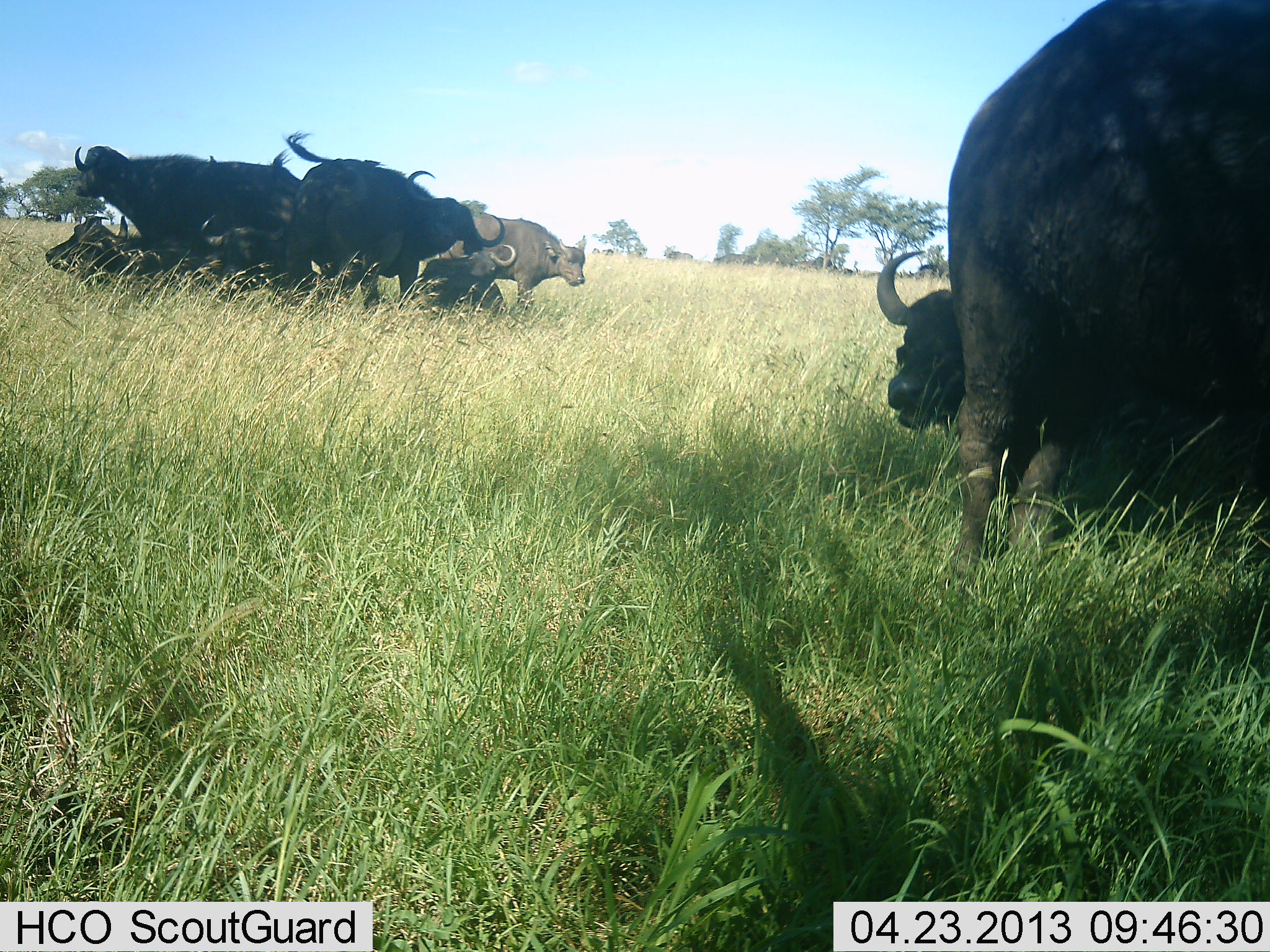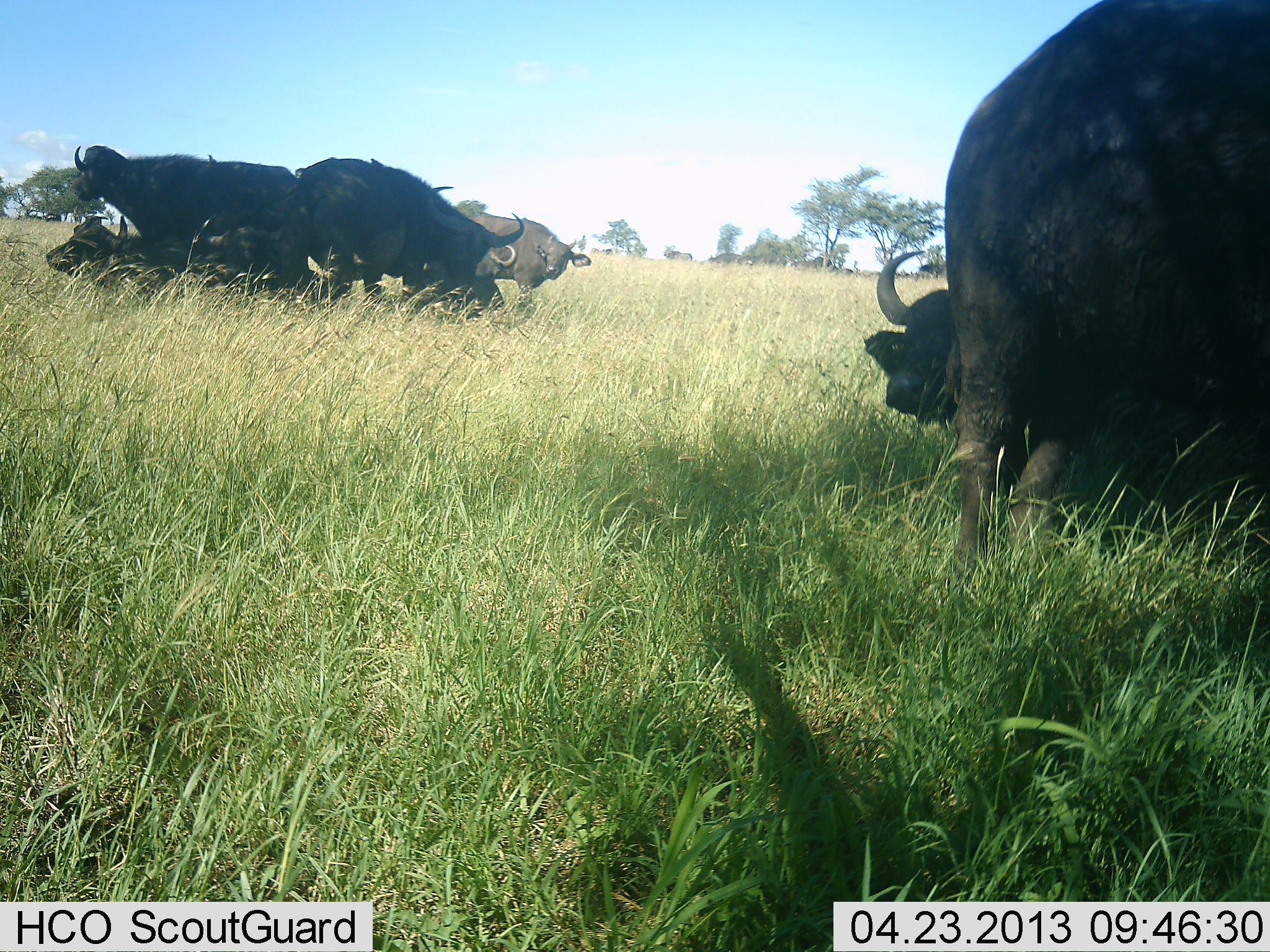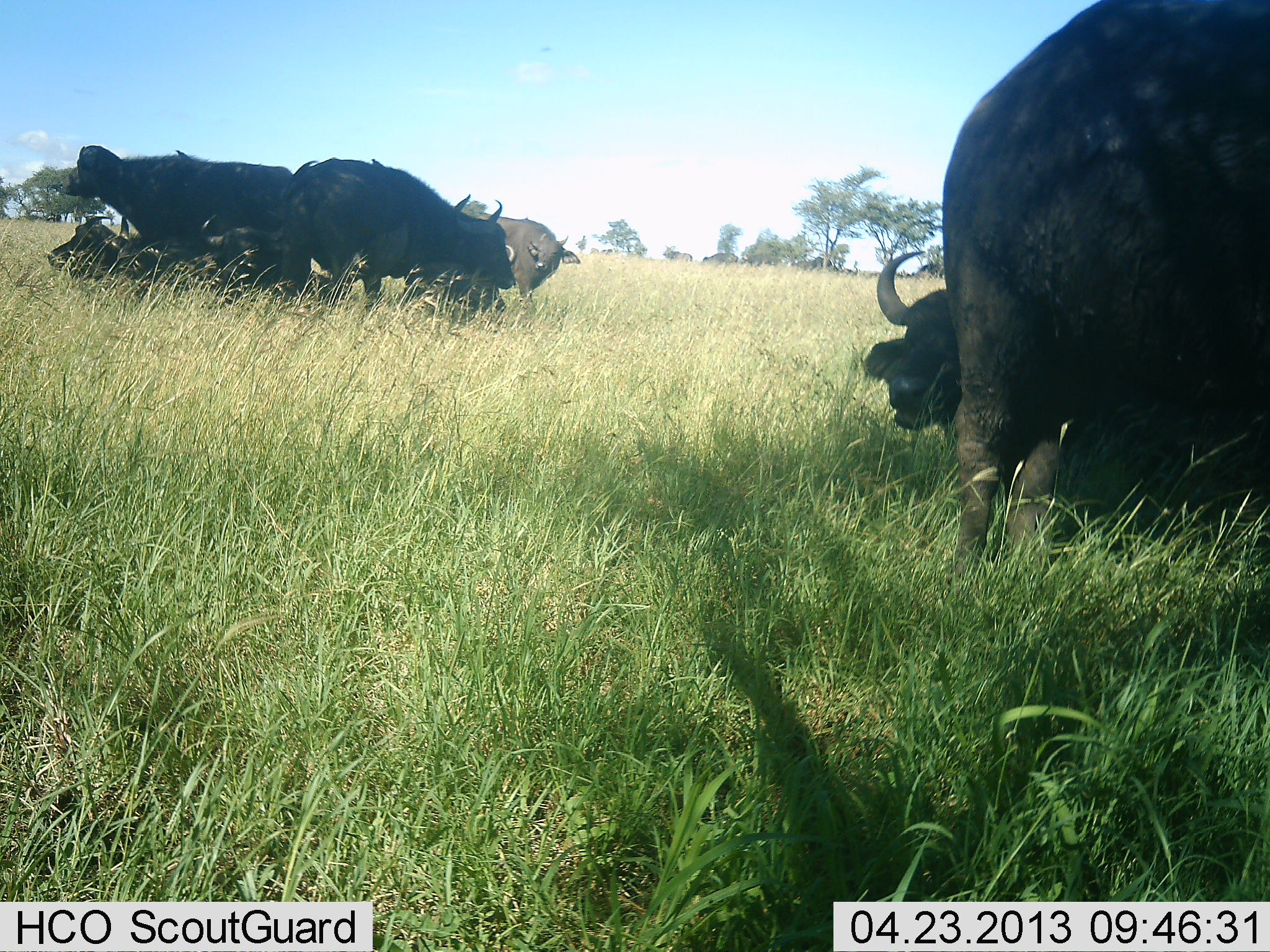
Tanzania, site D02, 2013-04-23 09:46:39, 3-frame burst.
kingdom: Animalia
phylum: Chordata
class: Mammalia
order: Artiodactyla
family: Bovidae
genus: Syncerus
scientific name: Syncerus caffer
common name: cape buffalo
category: buffalo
Buffalo (cape buffalo) (Syncerus caffer), count 7. Behavior (volunteer vote fractions): standing 72%, resting 86%, moving 17%, interacting 14%. Young present (vote fraction): 0%. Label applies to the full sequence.